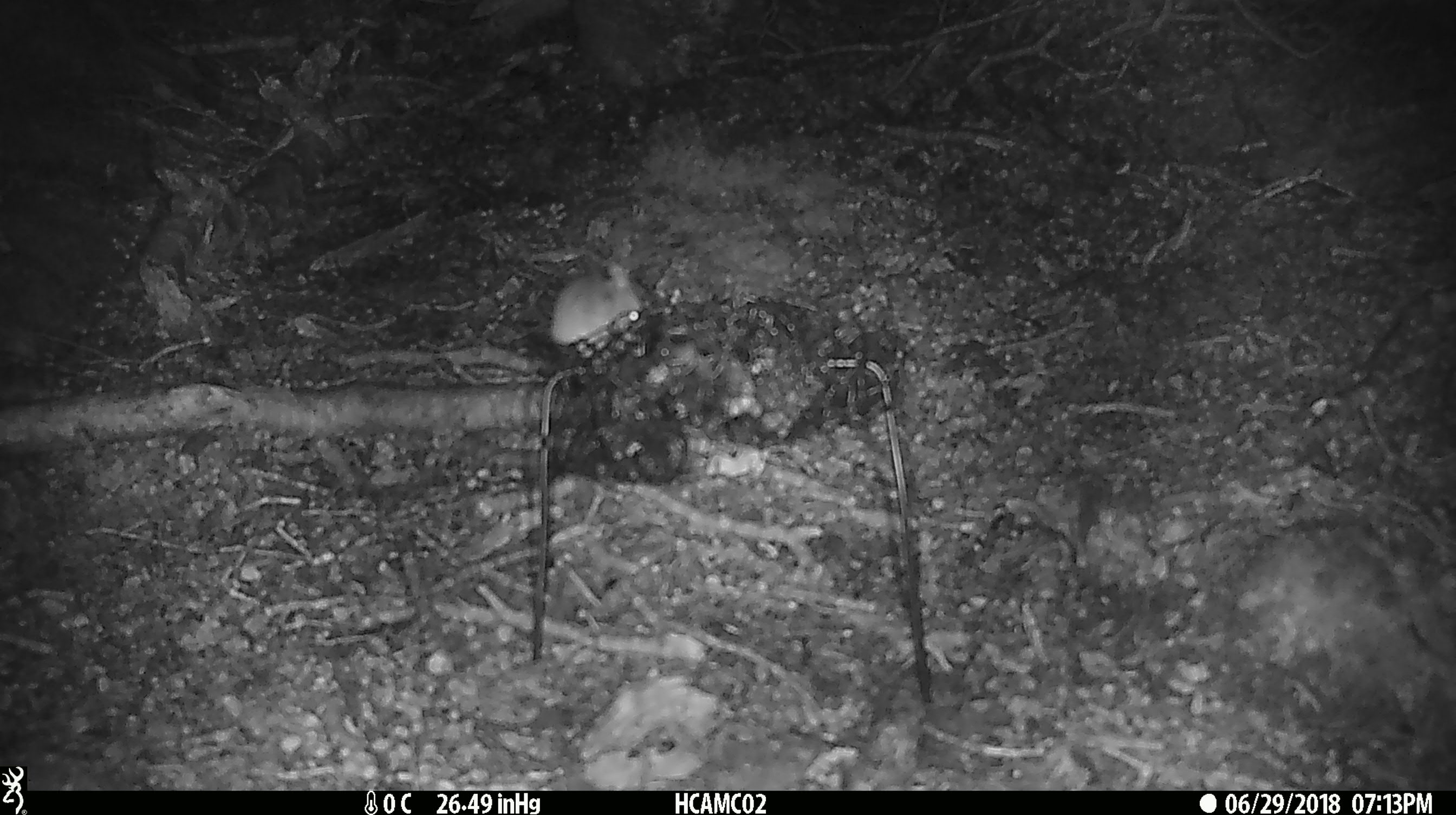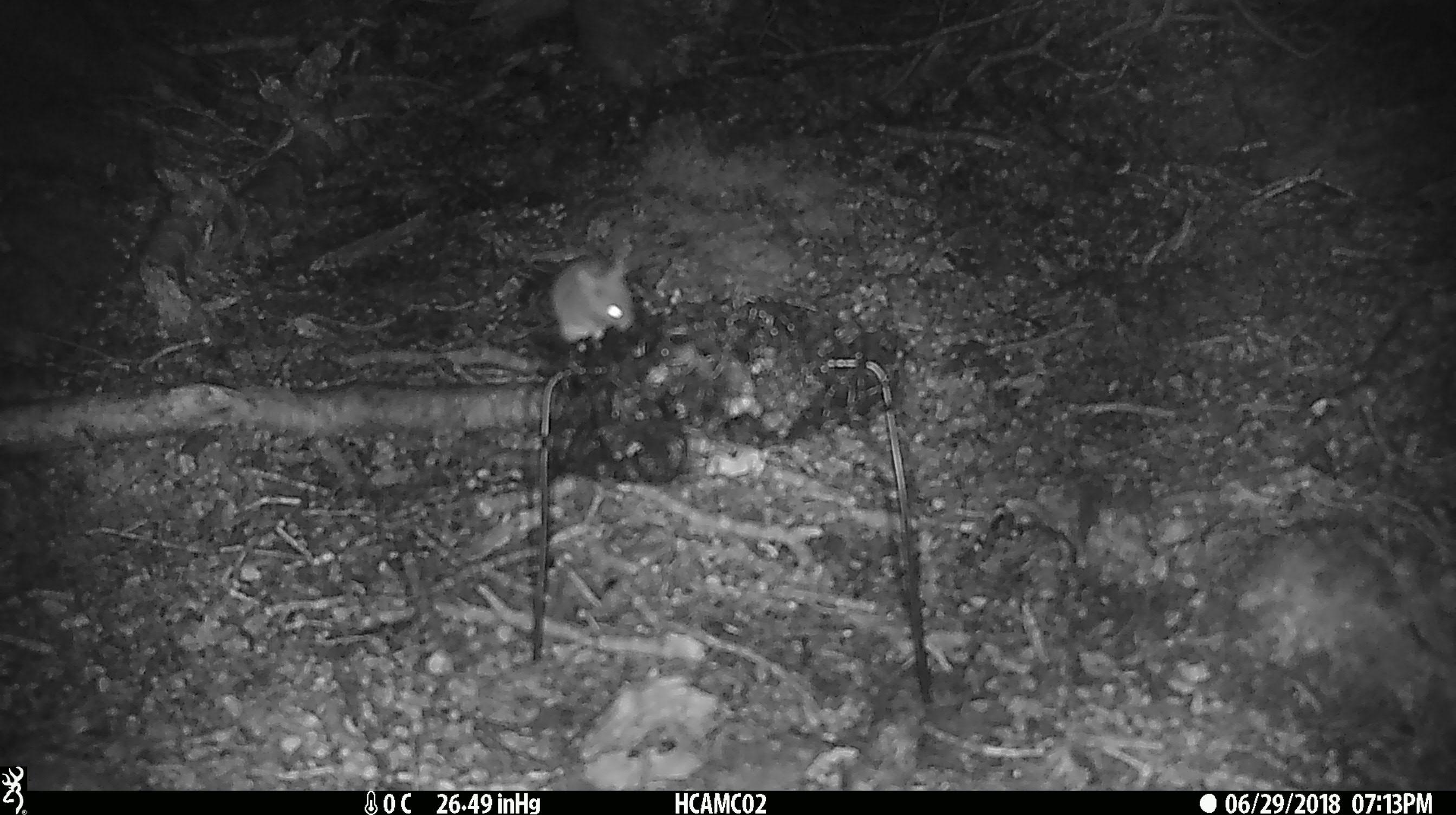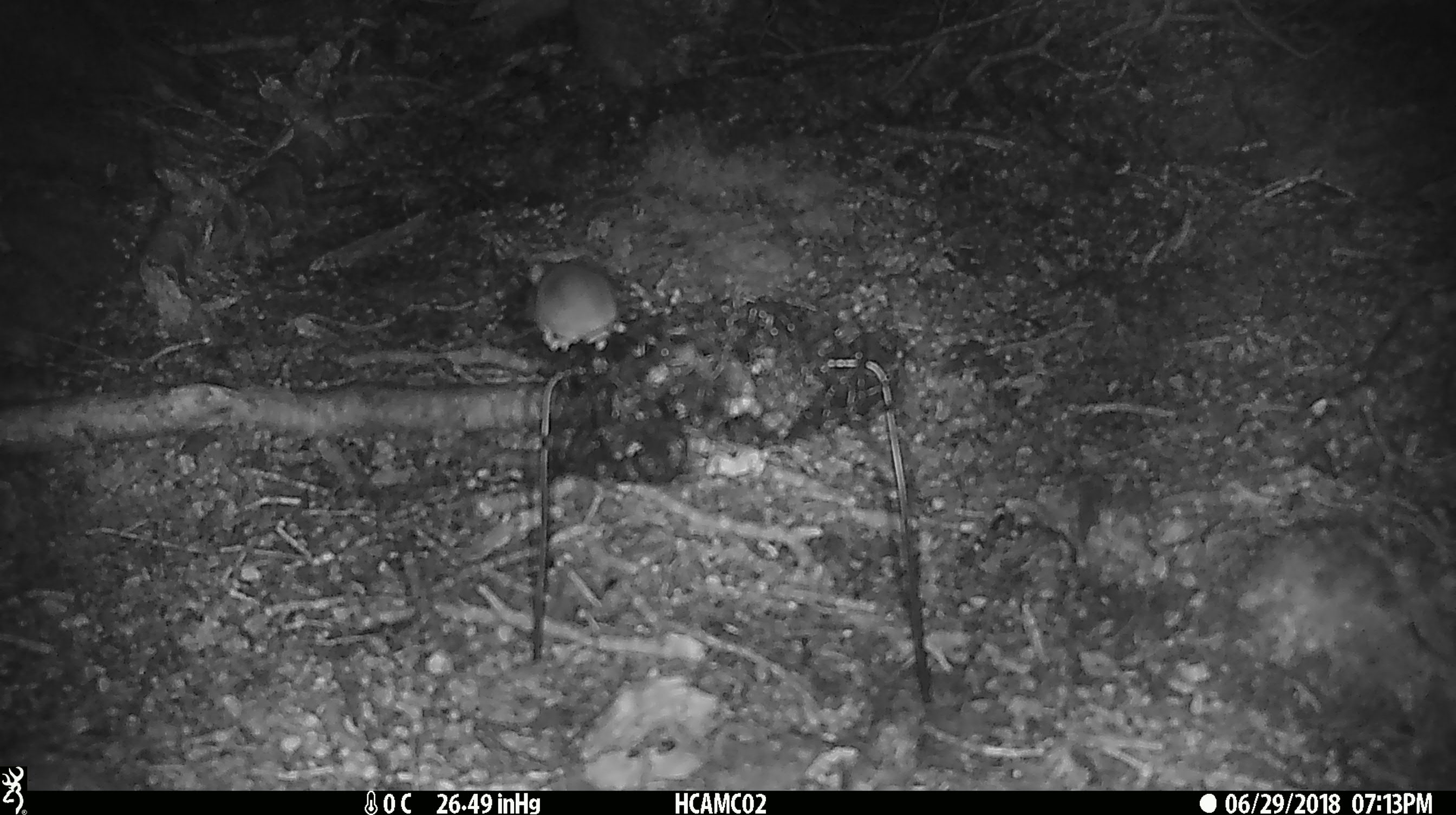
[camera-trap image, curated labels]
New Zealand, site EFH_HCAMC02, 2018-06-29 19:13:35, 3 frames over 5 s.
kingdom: Animalia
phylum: Chordata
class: Mammalia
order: Rodentia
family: Muridae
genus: Mus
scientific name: Mus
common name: mouse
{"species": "mouse (Mus)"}